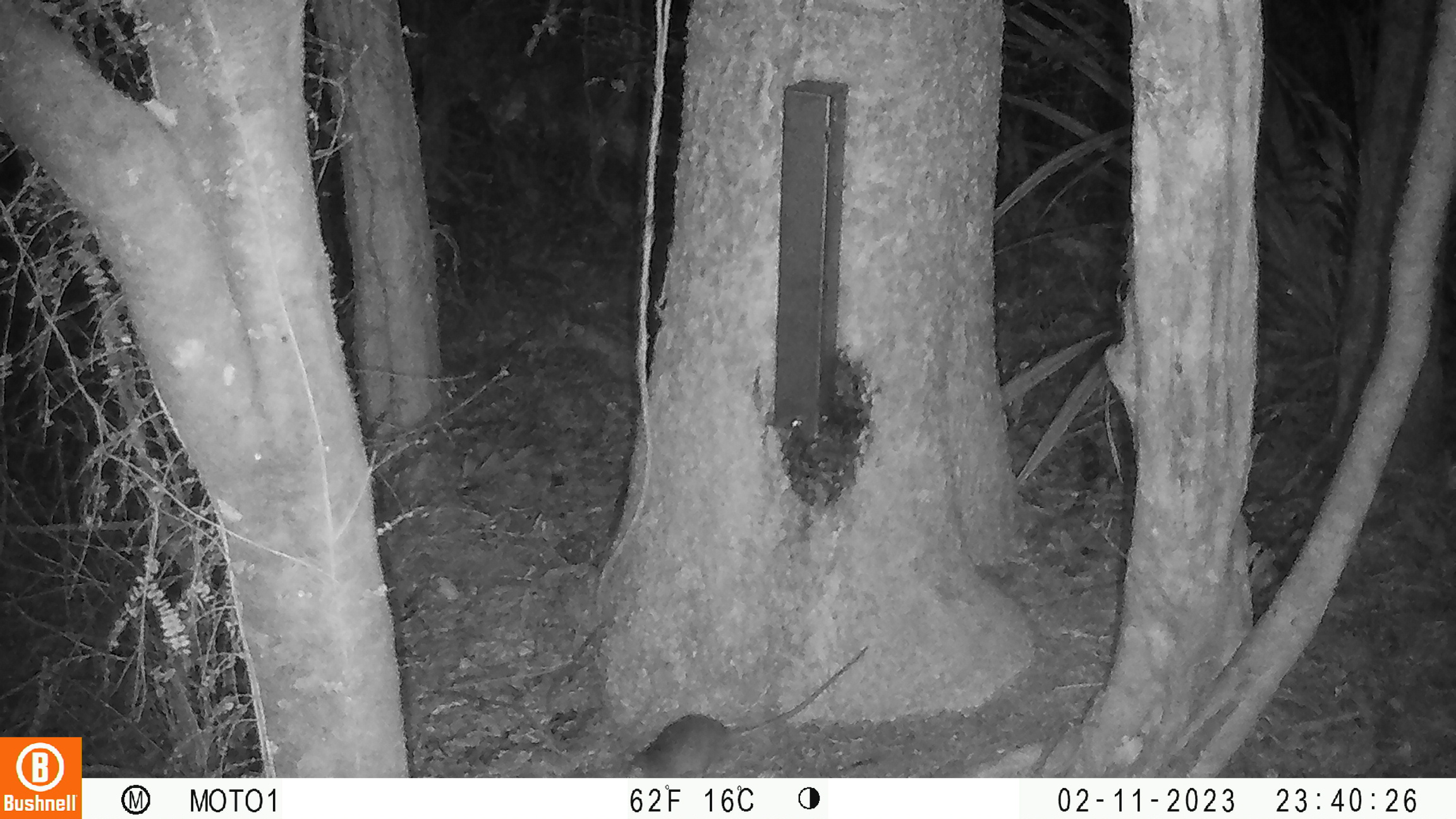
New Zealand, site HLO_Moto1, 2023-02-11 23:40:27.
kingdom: Animalia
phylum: Chordata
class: Mammalia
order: Rodentia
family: Muridae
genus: Rattus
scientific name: Rattus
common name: rat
Rat (Rattus).